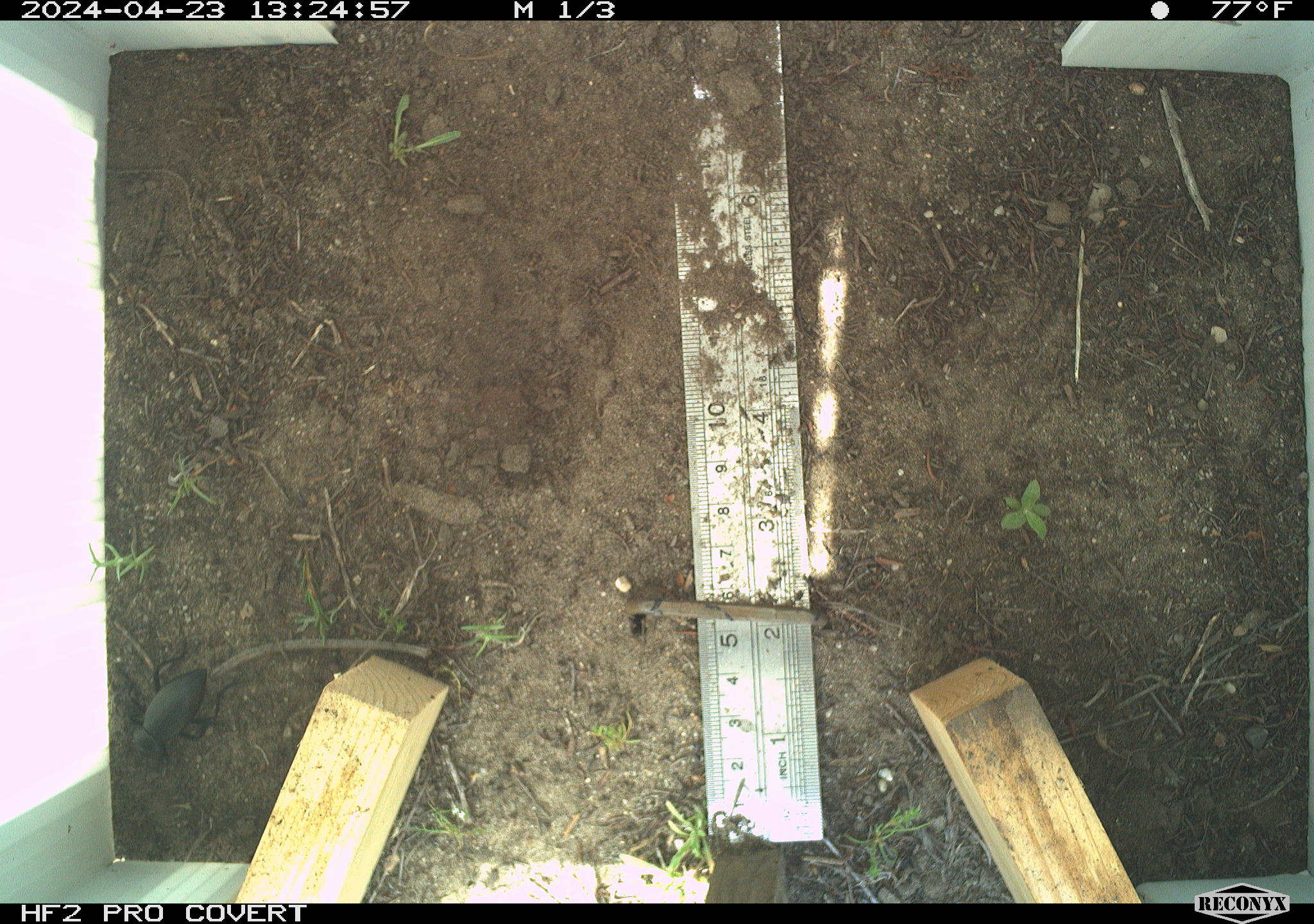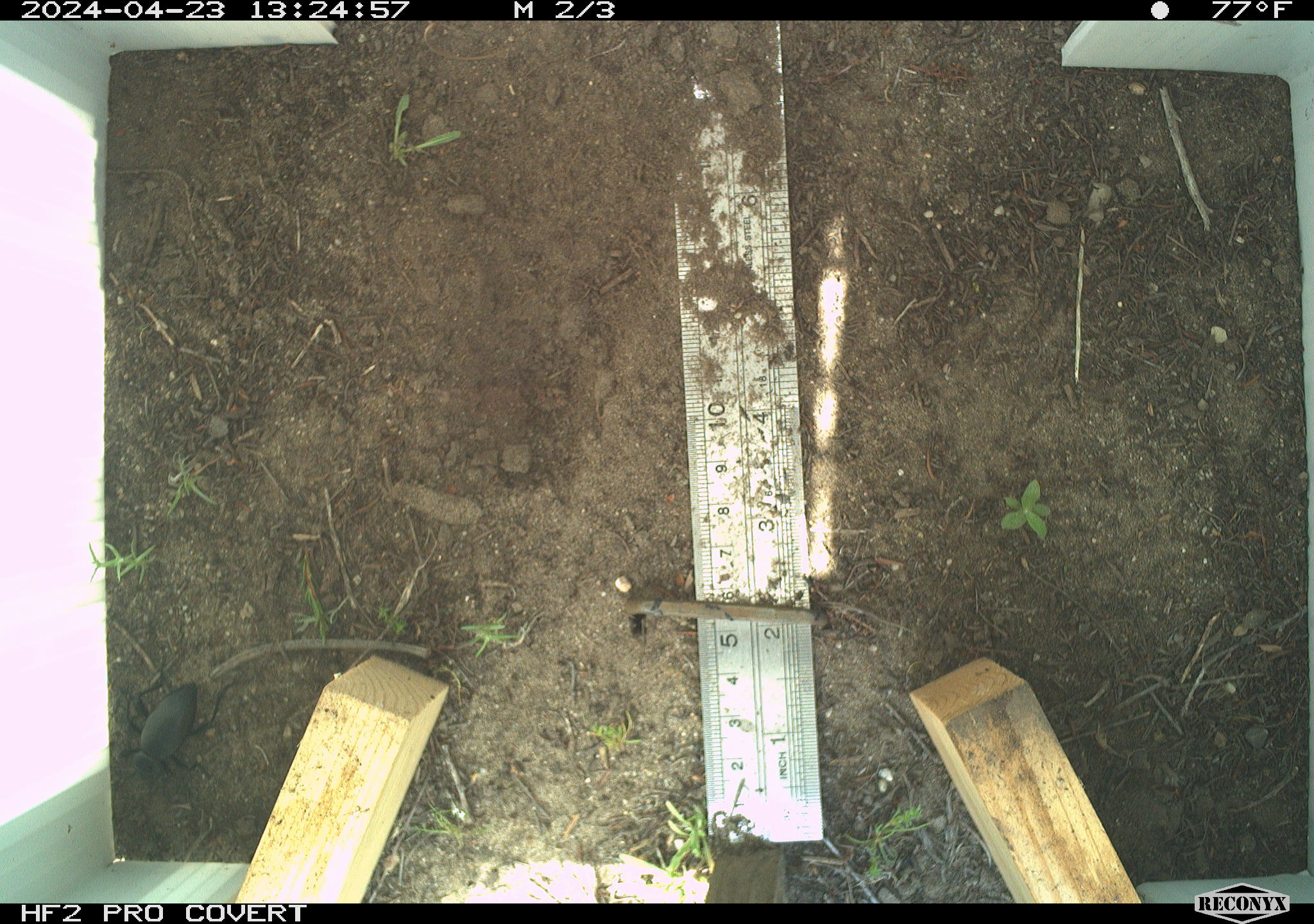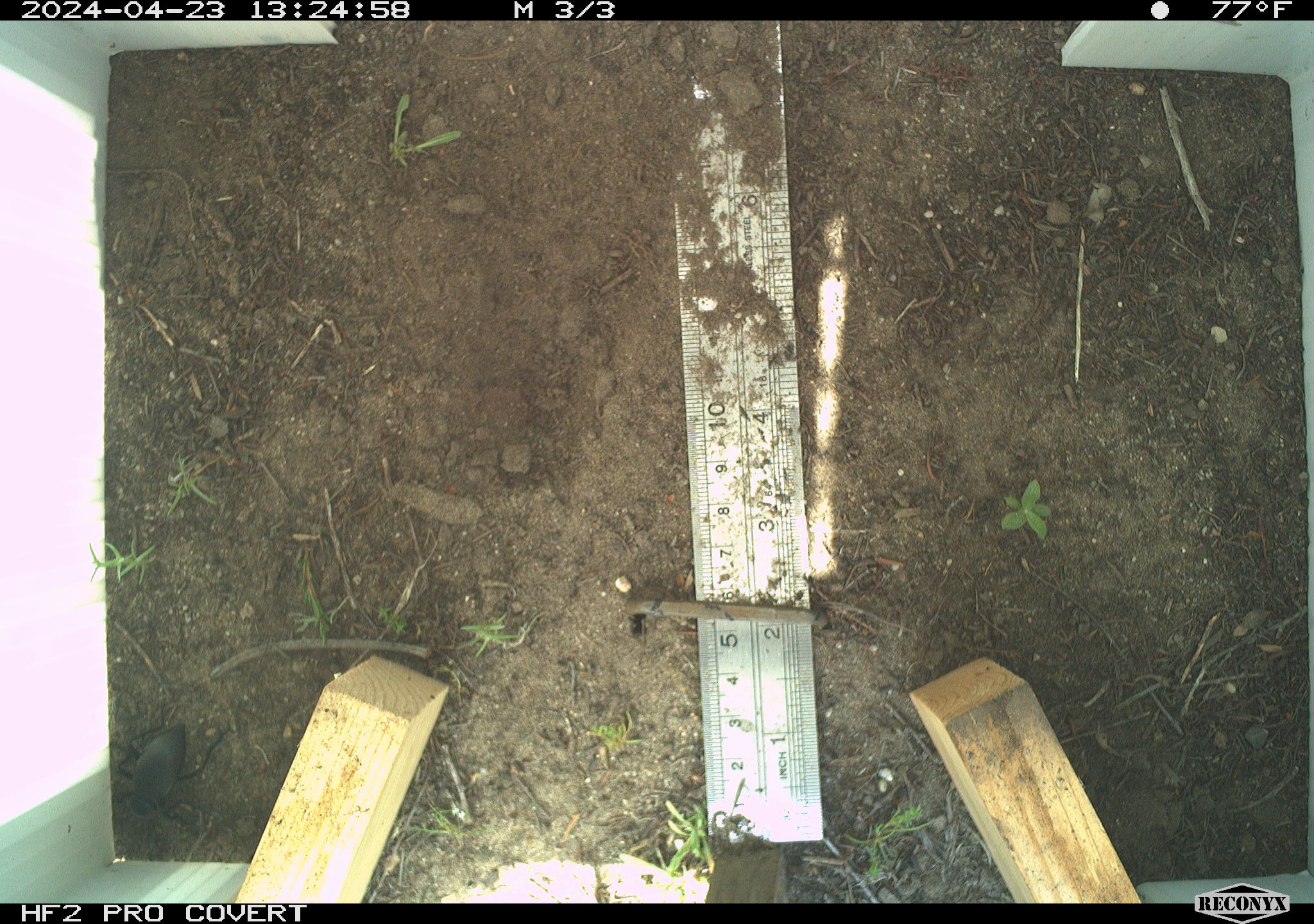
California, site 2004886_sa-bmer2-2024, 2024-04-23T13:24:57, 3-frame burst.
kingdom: Animalia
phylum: Arthropoda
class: Insecta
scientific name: Insecta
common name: insect